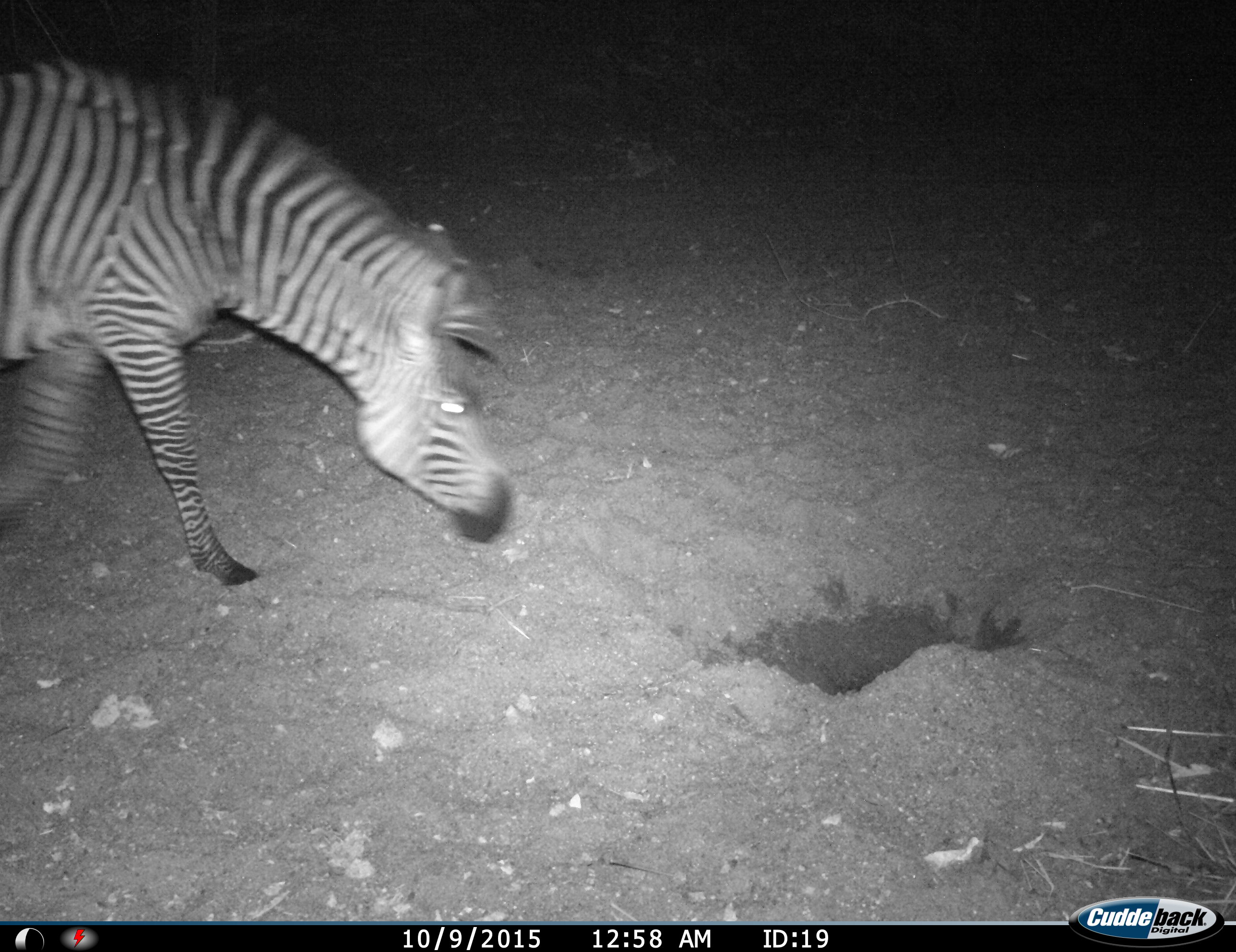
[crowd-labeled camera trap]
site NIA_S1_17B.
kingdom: Animalia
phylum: Chordata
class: Mammalia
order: Perissodactyla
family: Equidae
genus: Equus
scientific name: Equus quagga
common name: plains zebra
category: zebraplains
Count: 1.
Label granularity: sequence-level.